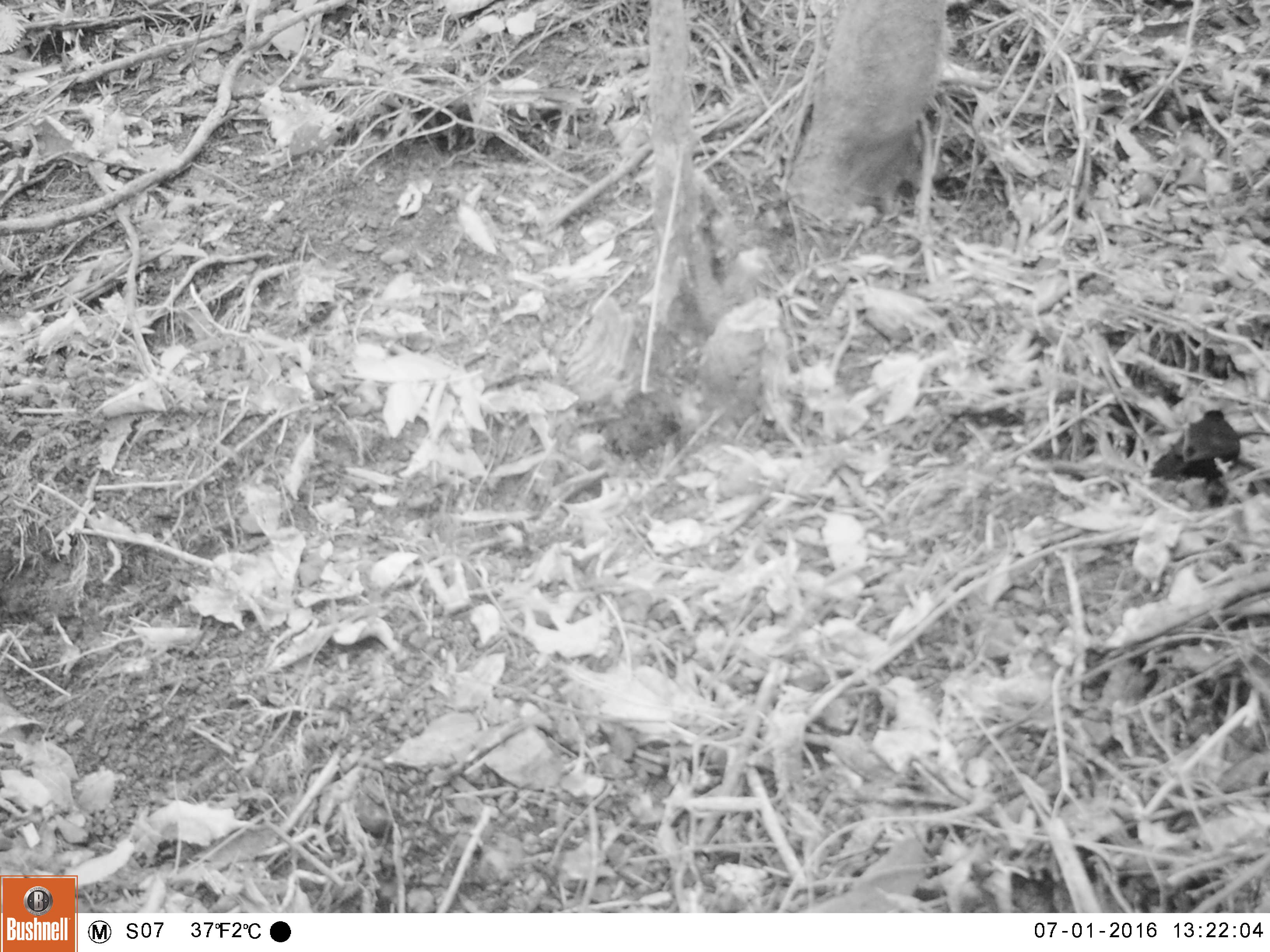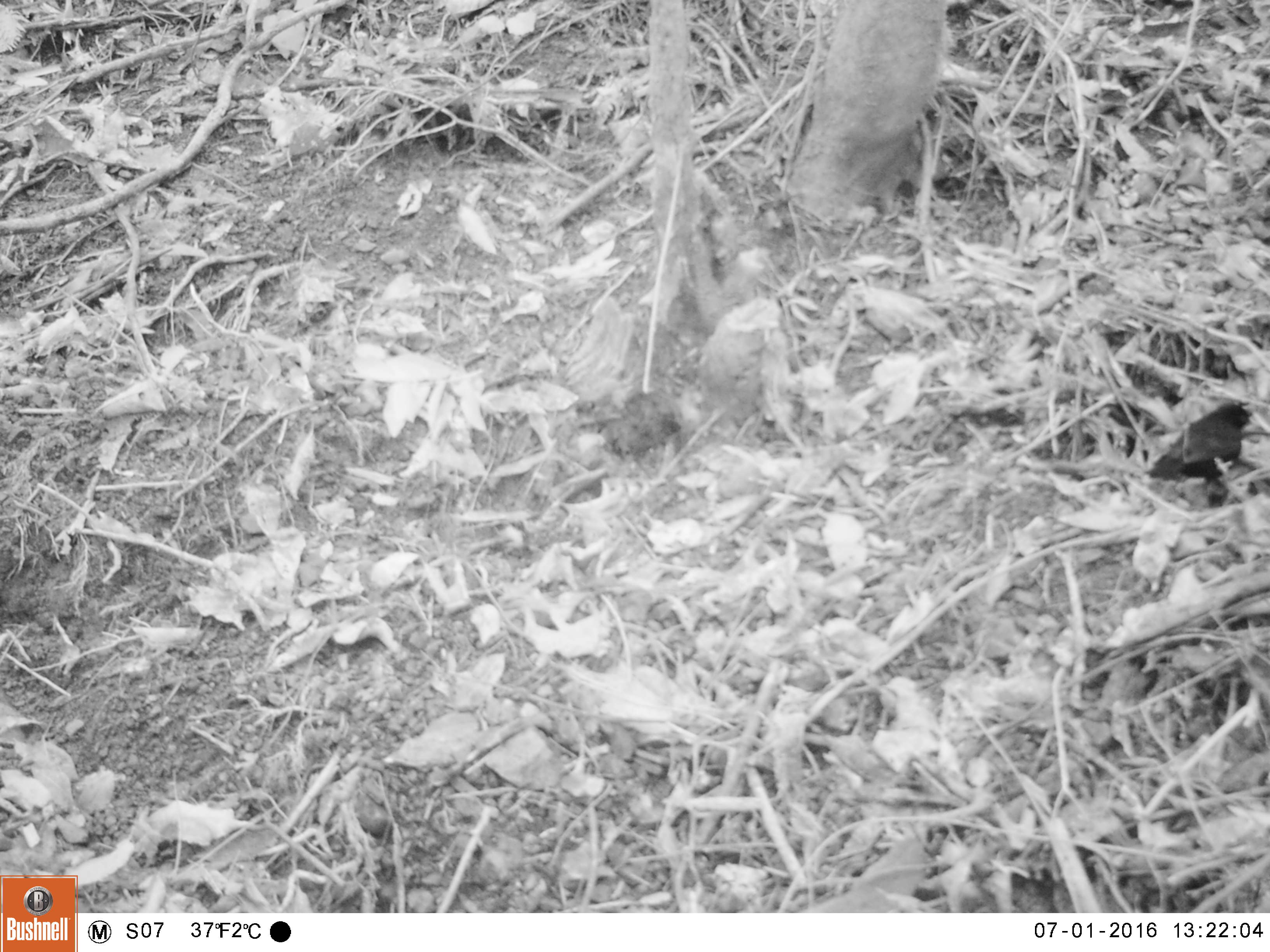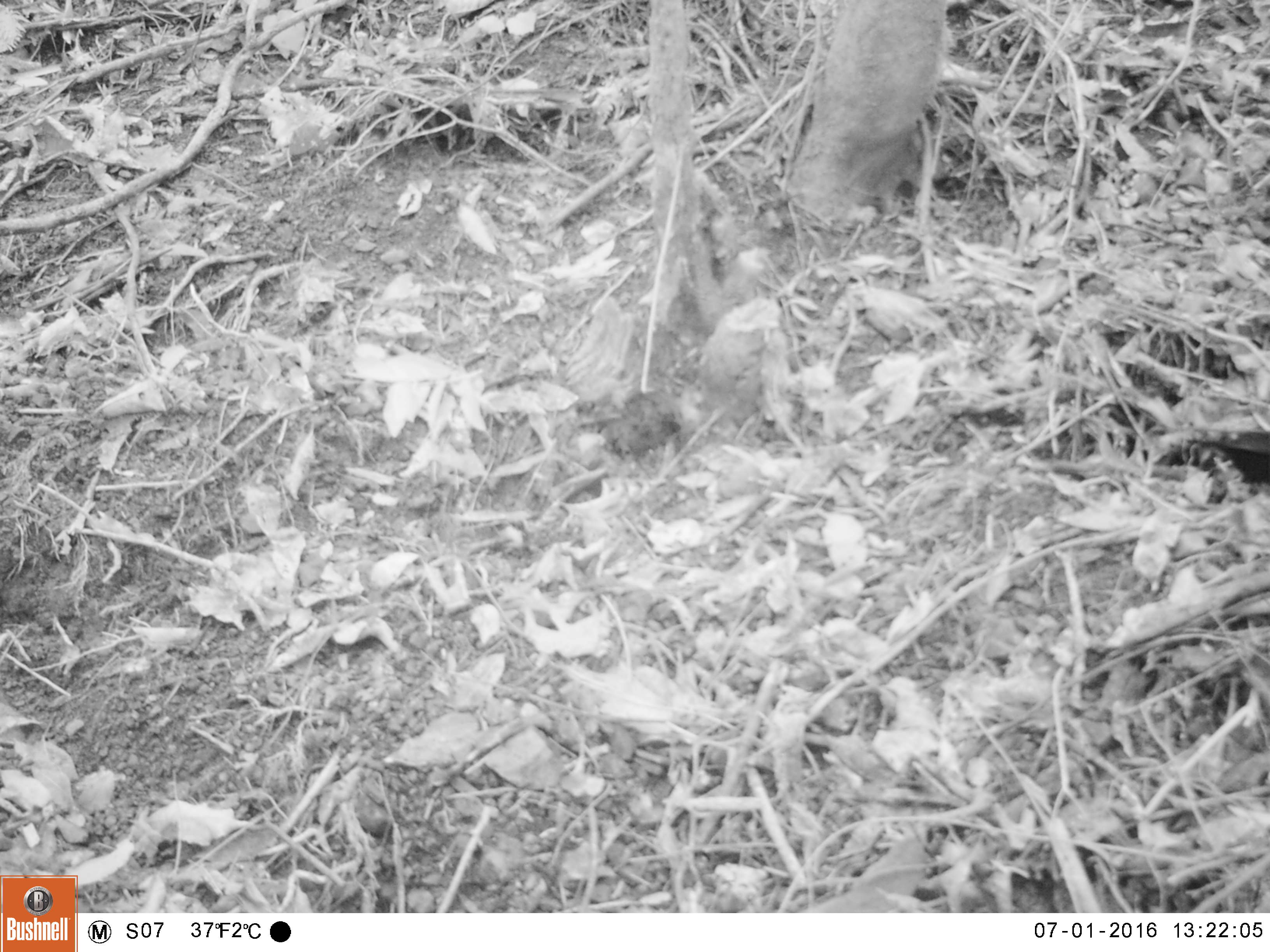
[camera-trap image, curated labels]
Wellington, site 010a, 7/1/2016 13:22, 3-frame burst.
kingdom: Animalia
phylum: Chordata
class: Aves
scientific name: Aves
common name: bird